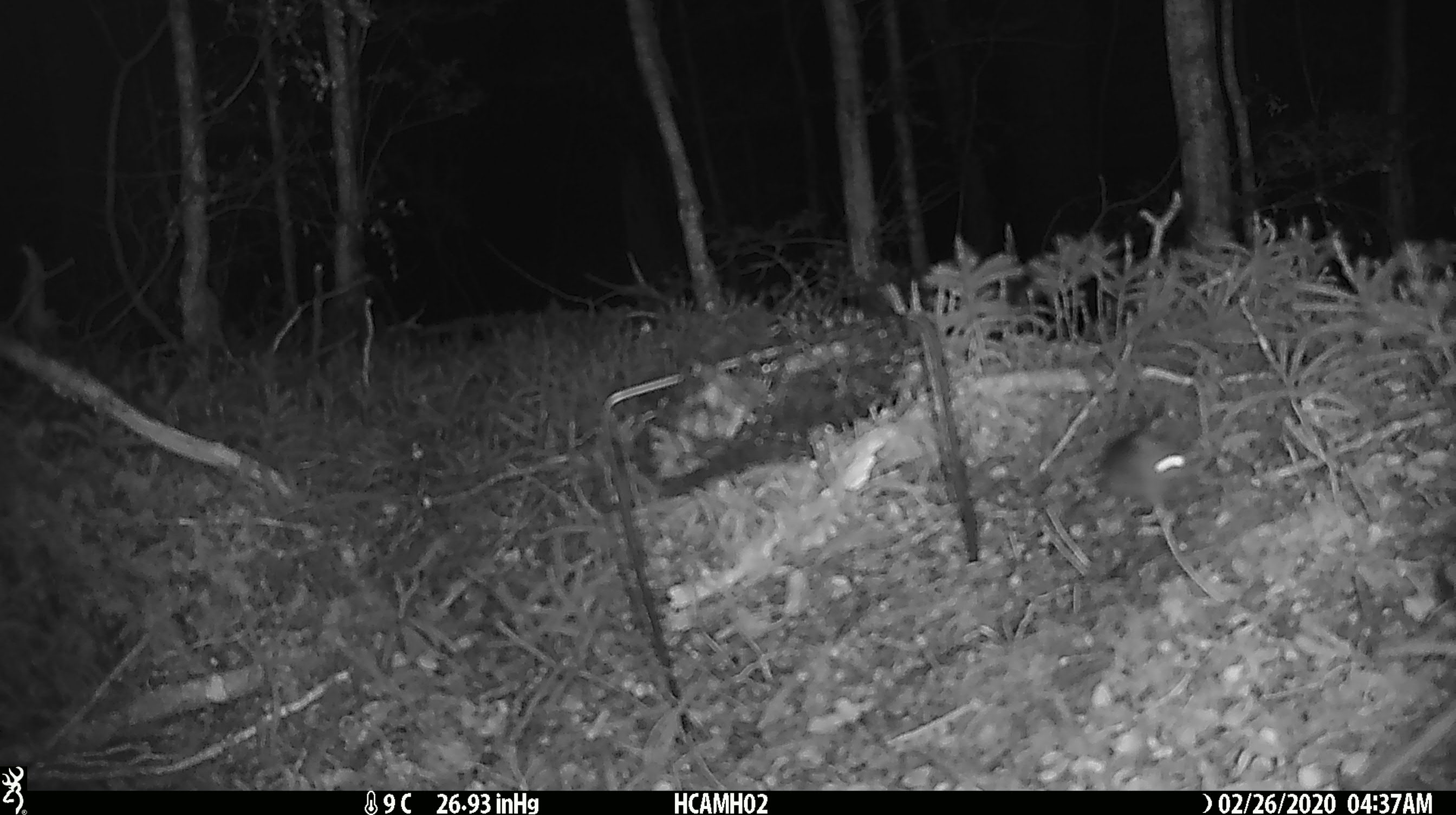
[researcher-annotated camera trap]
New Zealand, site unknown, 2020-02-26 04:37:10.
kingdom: Animalia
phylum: Chordata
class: Mammalia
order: Rodentia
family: Muridae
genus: Mus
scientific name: Mus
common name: mouse